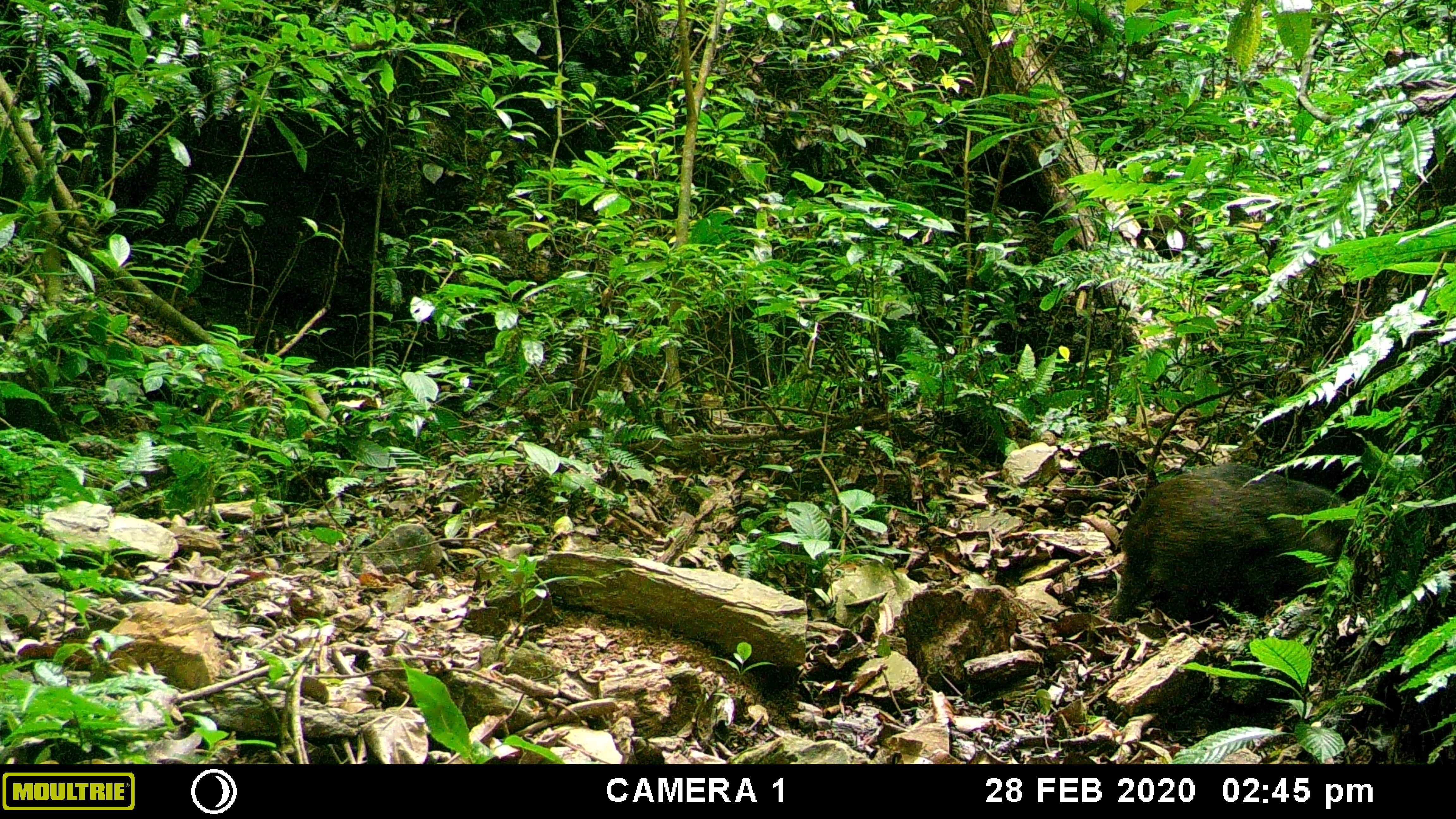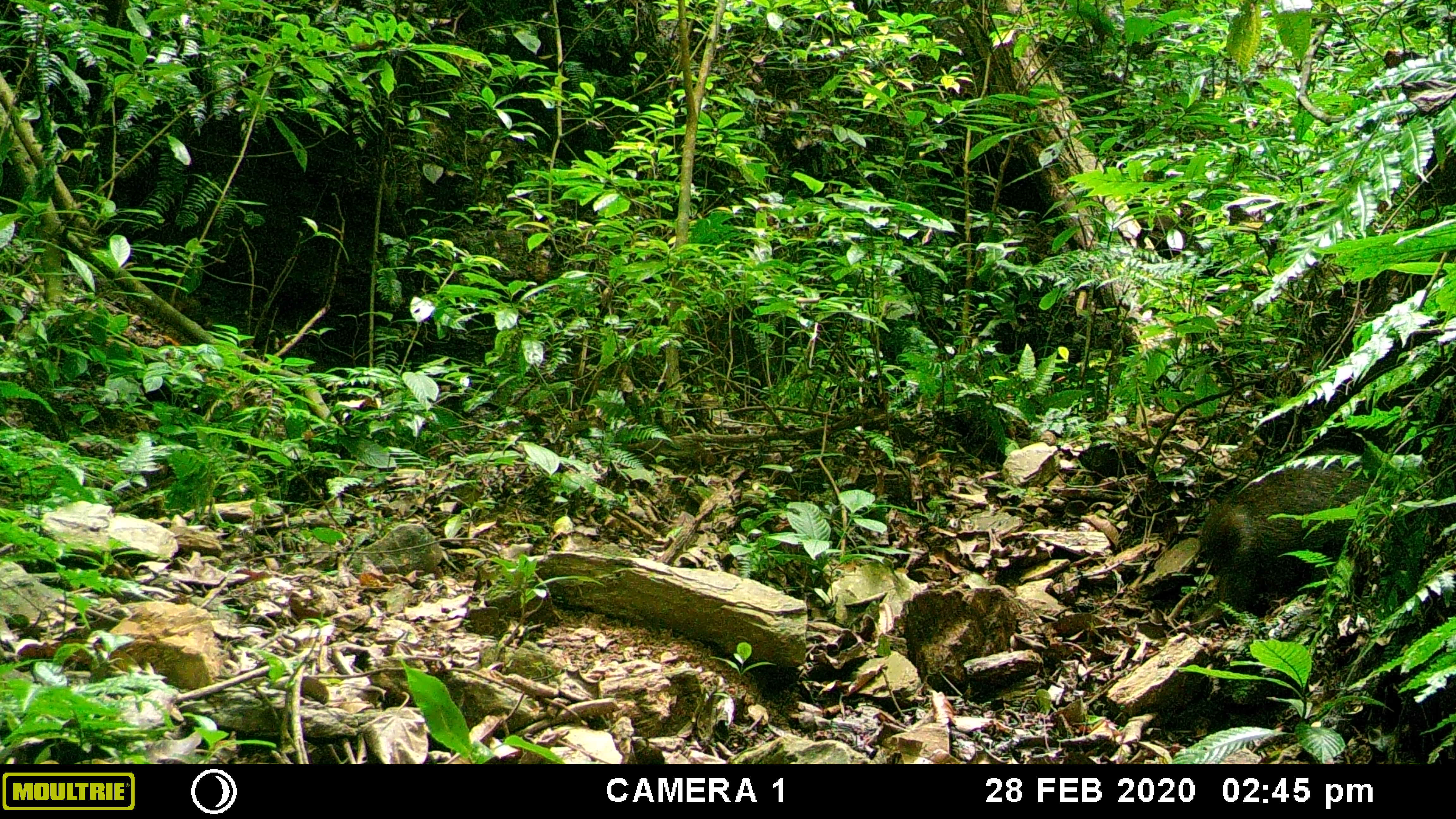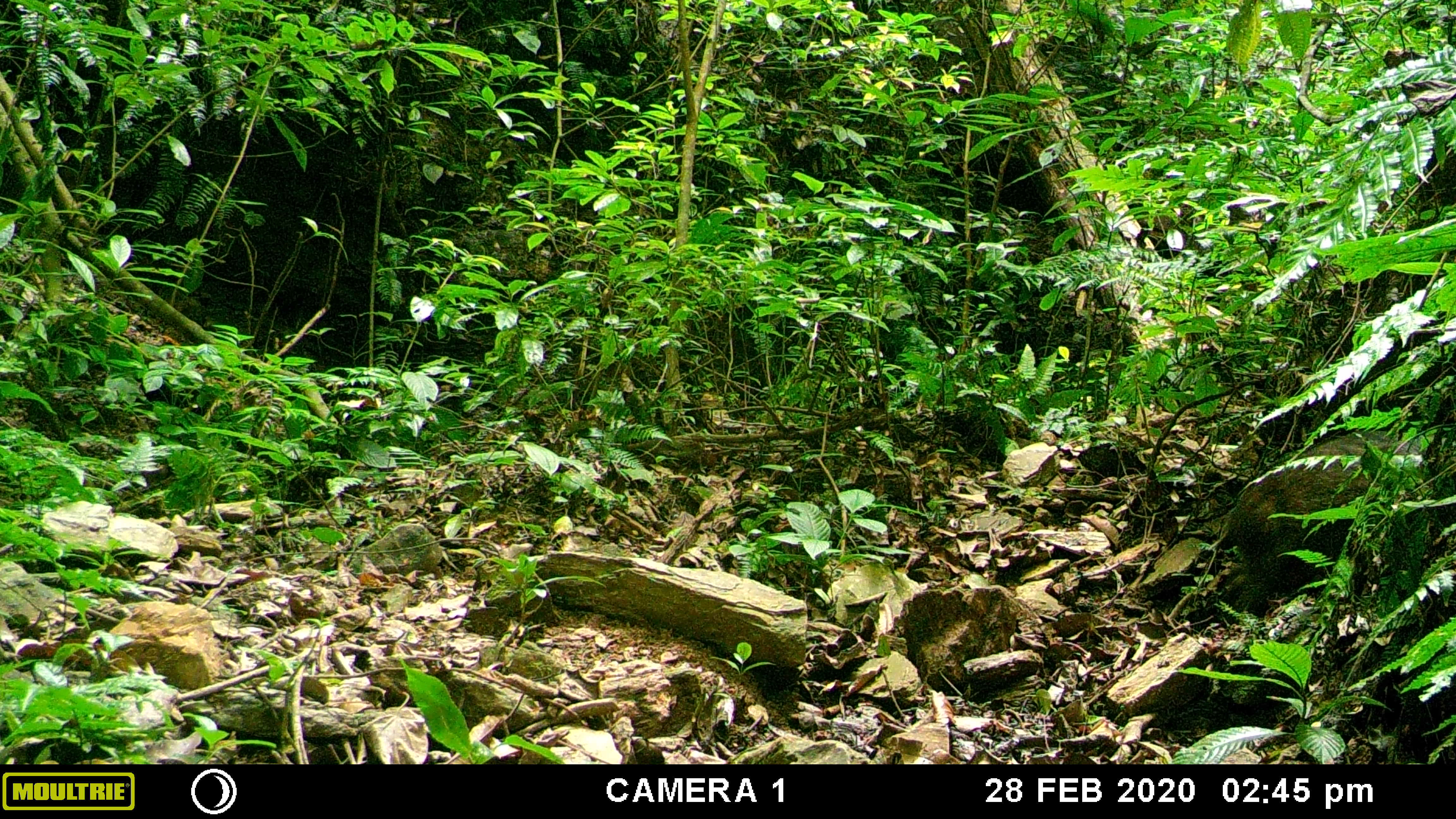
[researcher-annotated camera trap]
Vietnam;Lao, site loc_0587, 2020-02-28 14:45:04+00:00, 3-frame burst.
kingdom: Animalia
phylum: Chordata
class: Mammalia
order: Artiodactyla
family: Suidae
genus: Sus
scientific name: Sus scrofa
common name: eurasian wild pig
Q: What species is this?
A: Eurasian wild pig (Sus scrofa).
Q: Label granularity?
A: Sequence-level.